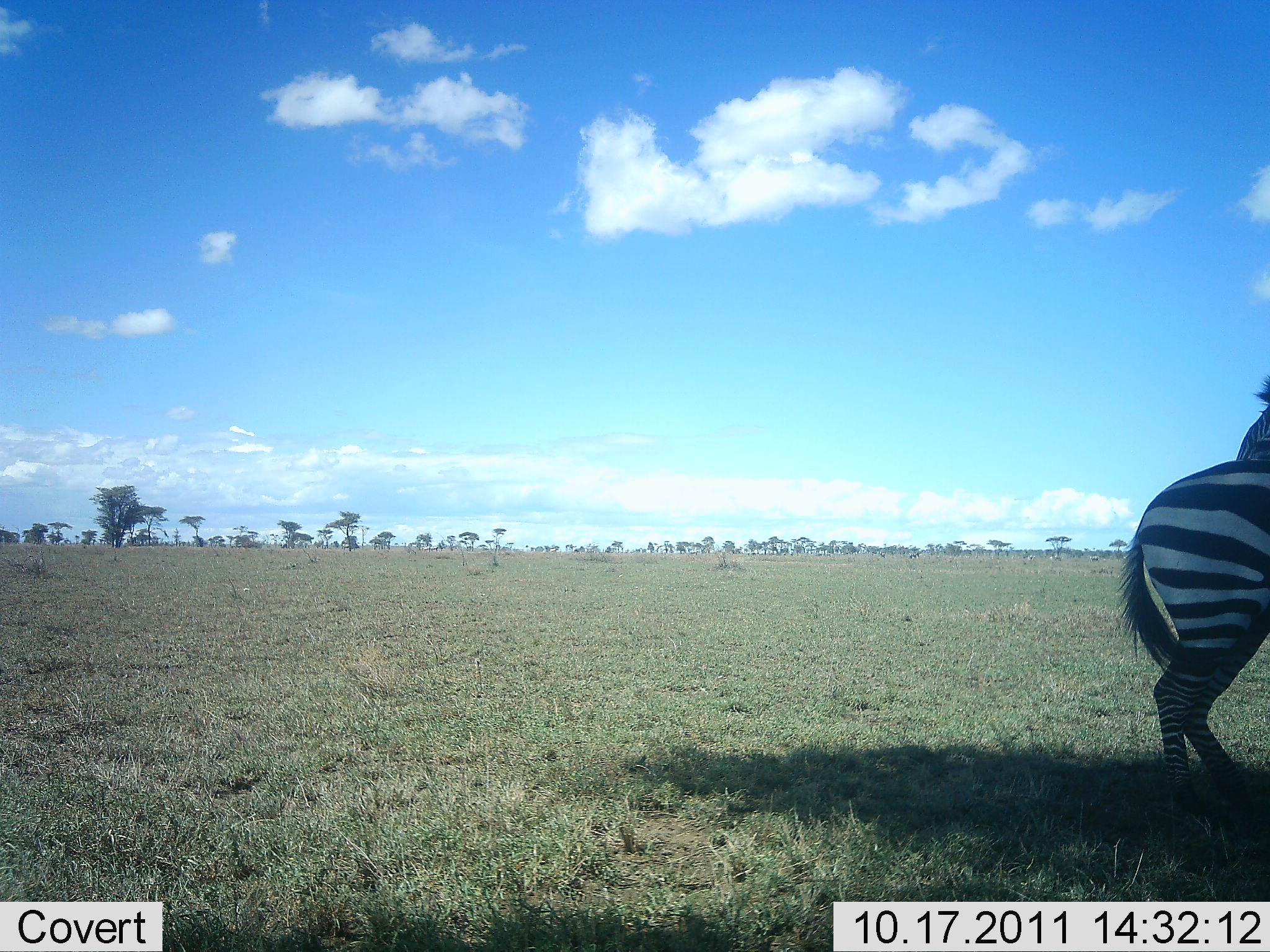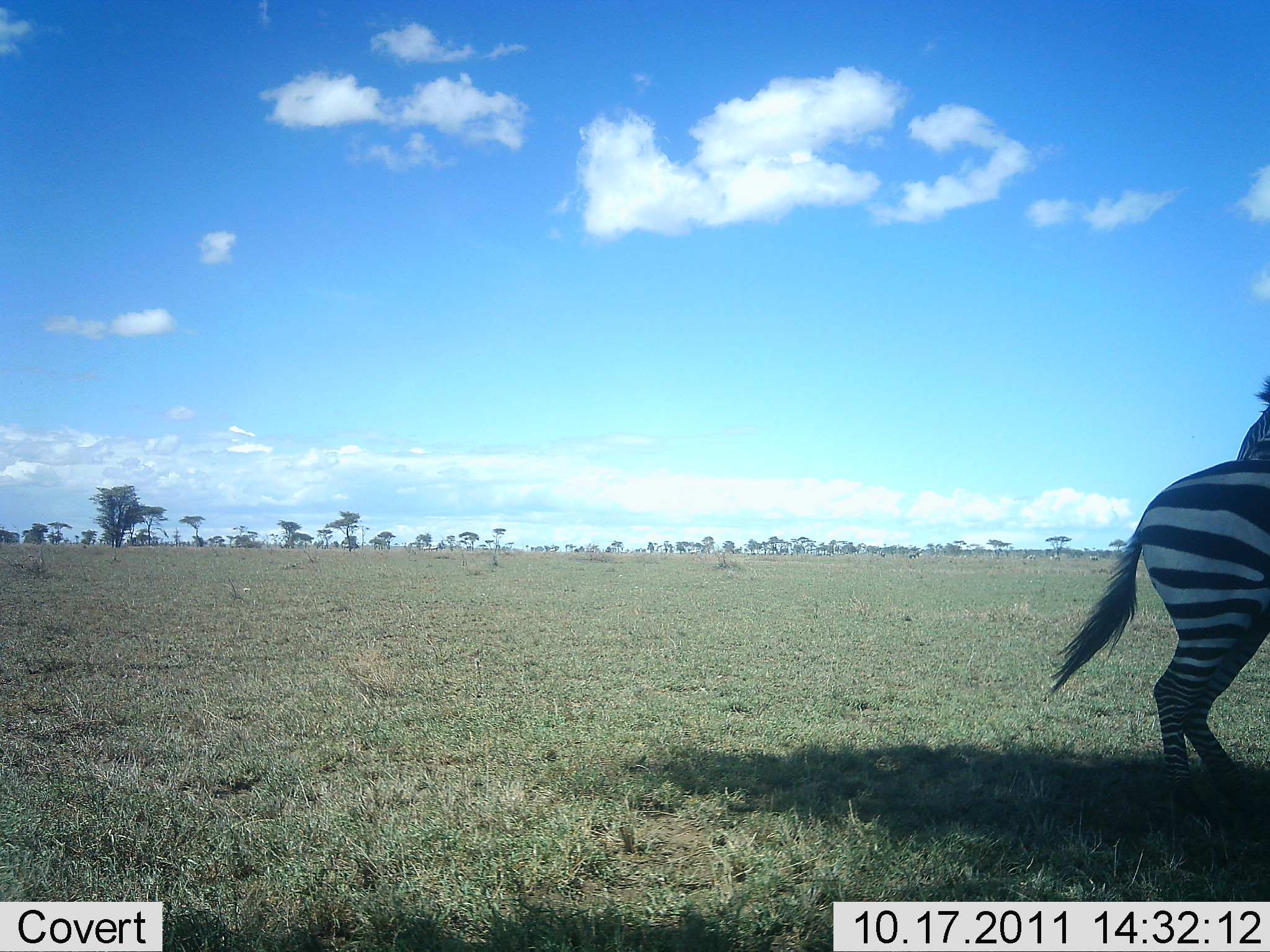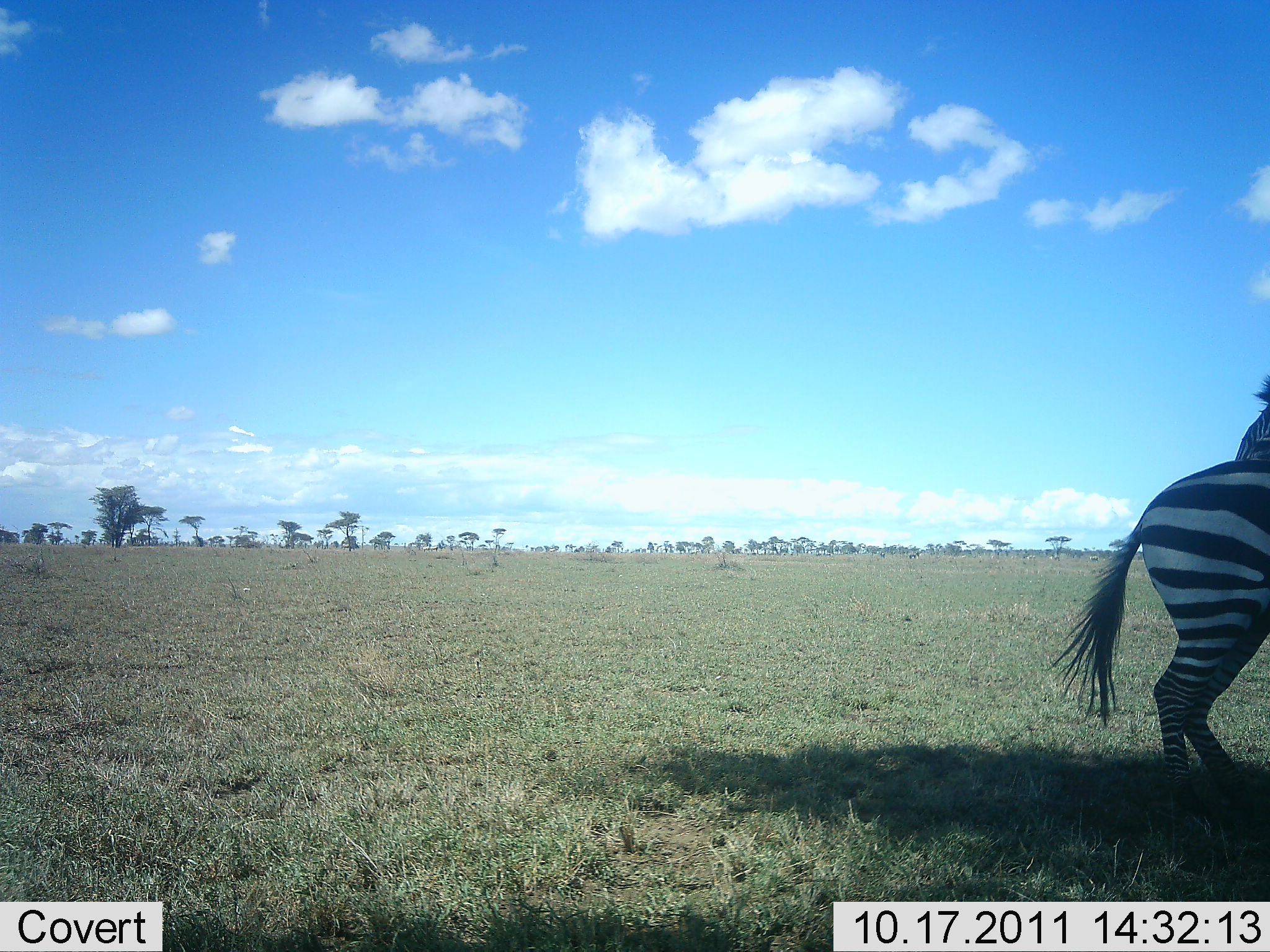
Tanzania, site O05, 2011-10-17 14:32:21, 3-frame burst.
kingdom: Animalia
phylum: Chordata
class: Mammalia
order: Perissodactyla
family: Equidae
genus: Equus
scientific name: Equus quagga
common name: plains zebra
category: zebra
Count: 1.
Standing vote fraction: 100%.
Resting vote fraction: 0%.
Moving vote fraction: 0%.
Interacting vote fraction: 0%.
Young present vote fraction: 0%.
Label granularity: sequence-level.